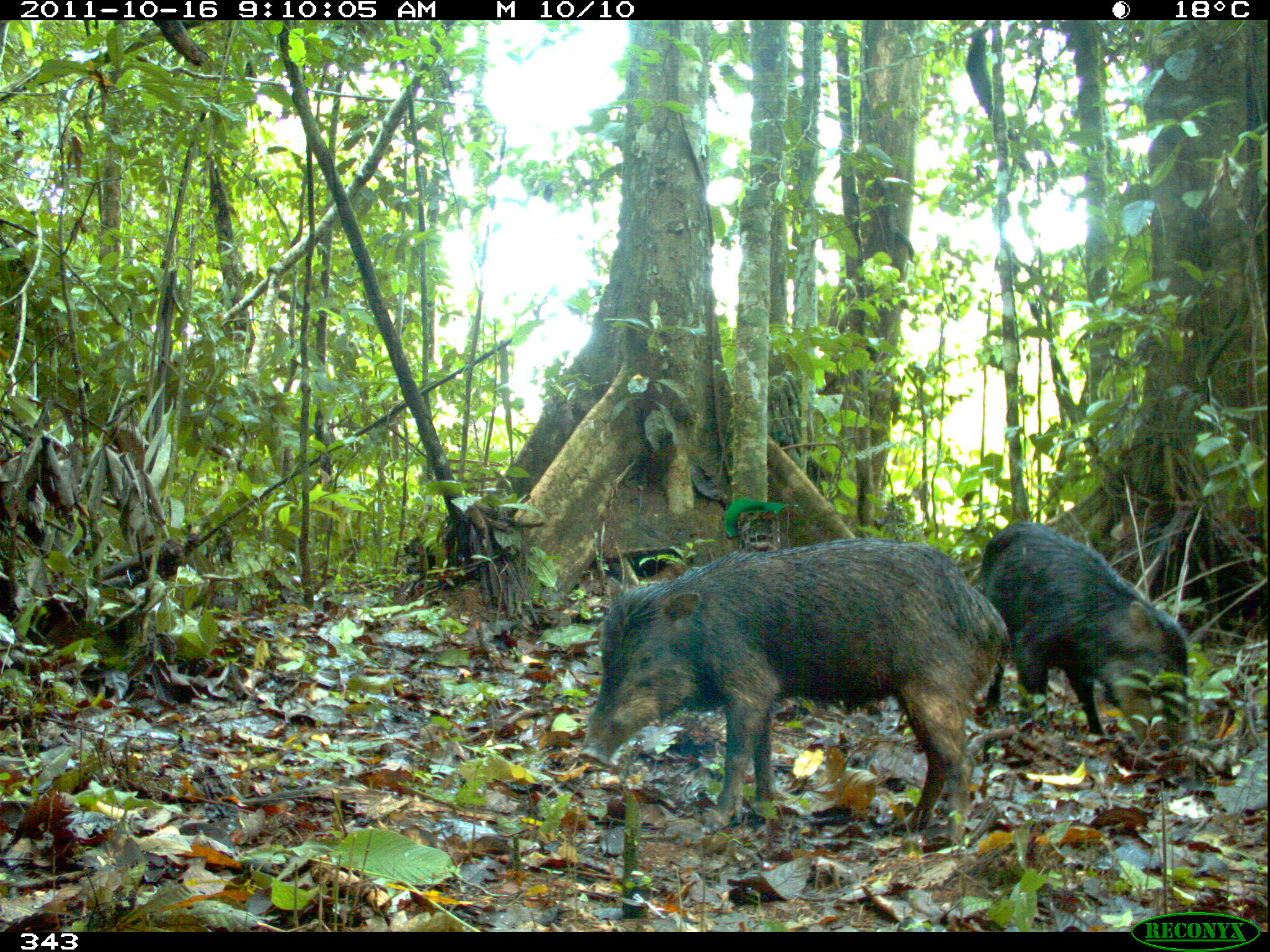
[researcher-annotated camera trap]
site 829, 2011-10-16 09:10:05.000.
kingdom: Animalia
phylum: Chordata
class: Mammalia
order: Artiodactyla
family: Tayassuidae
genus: Tayassu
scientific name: Tayassu pecari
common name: white-lipped peccary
Tayassu pecari (white-lipped peccary).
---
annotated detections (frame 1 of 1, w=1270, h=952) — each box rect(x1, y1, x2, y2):
tayassu pecari: rect(580, 538, 1013, 854); rect(970, 521, 1189, 754)